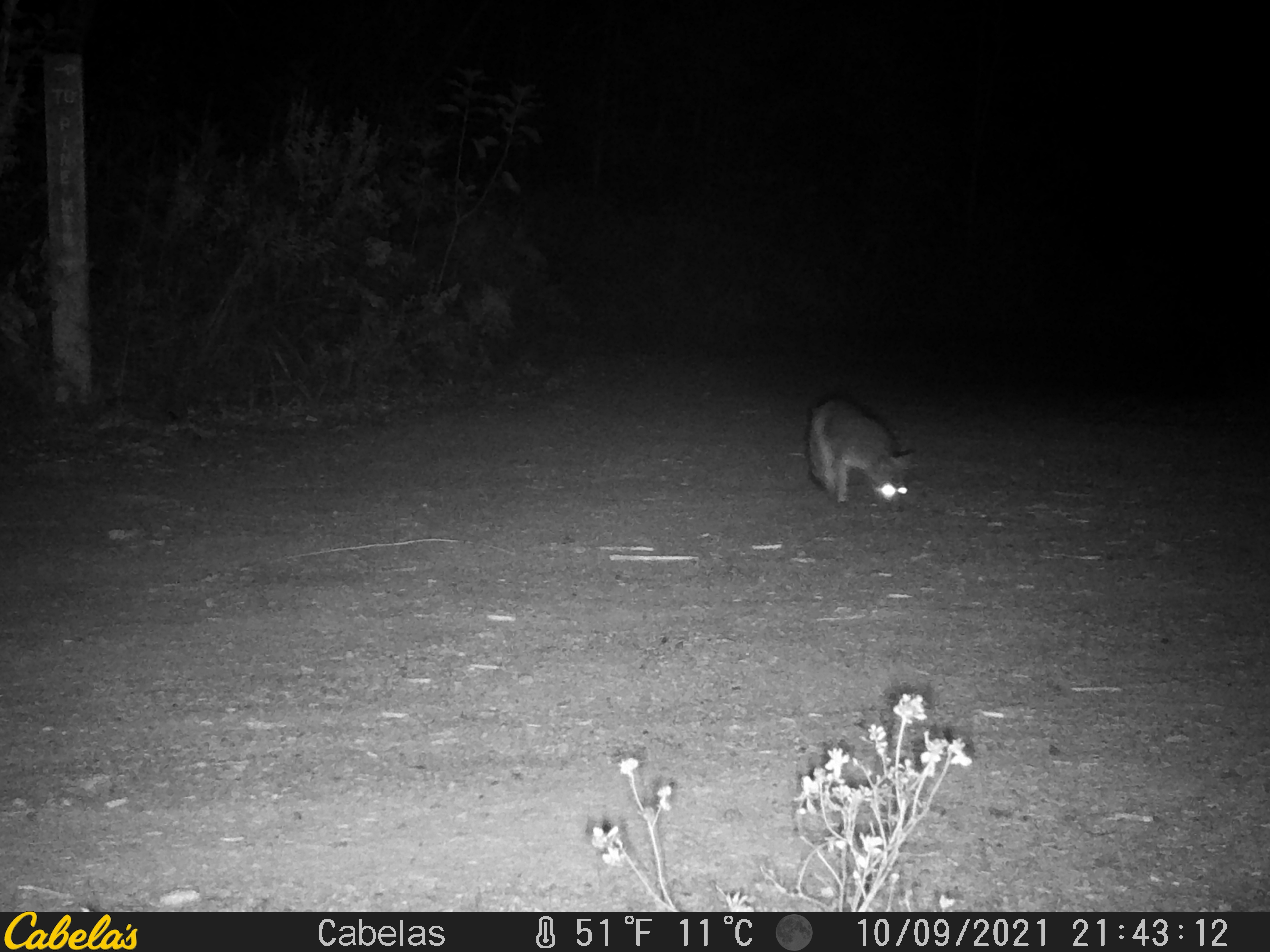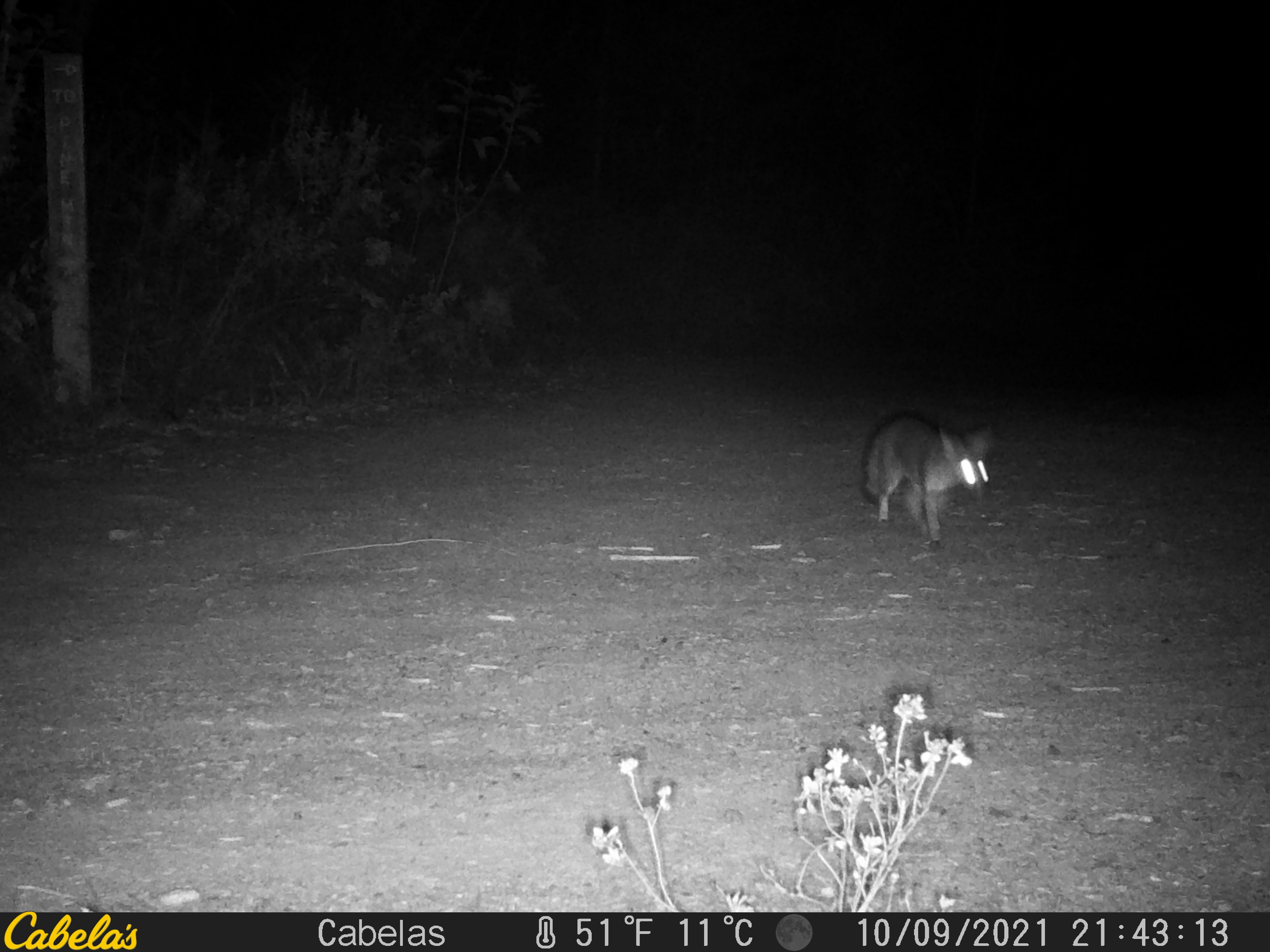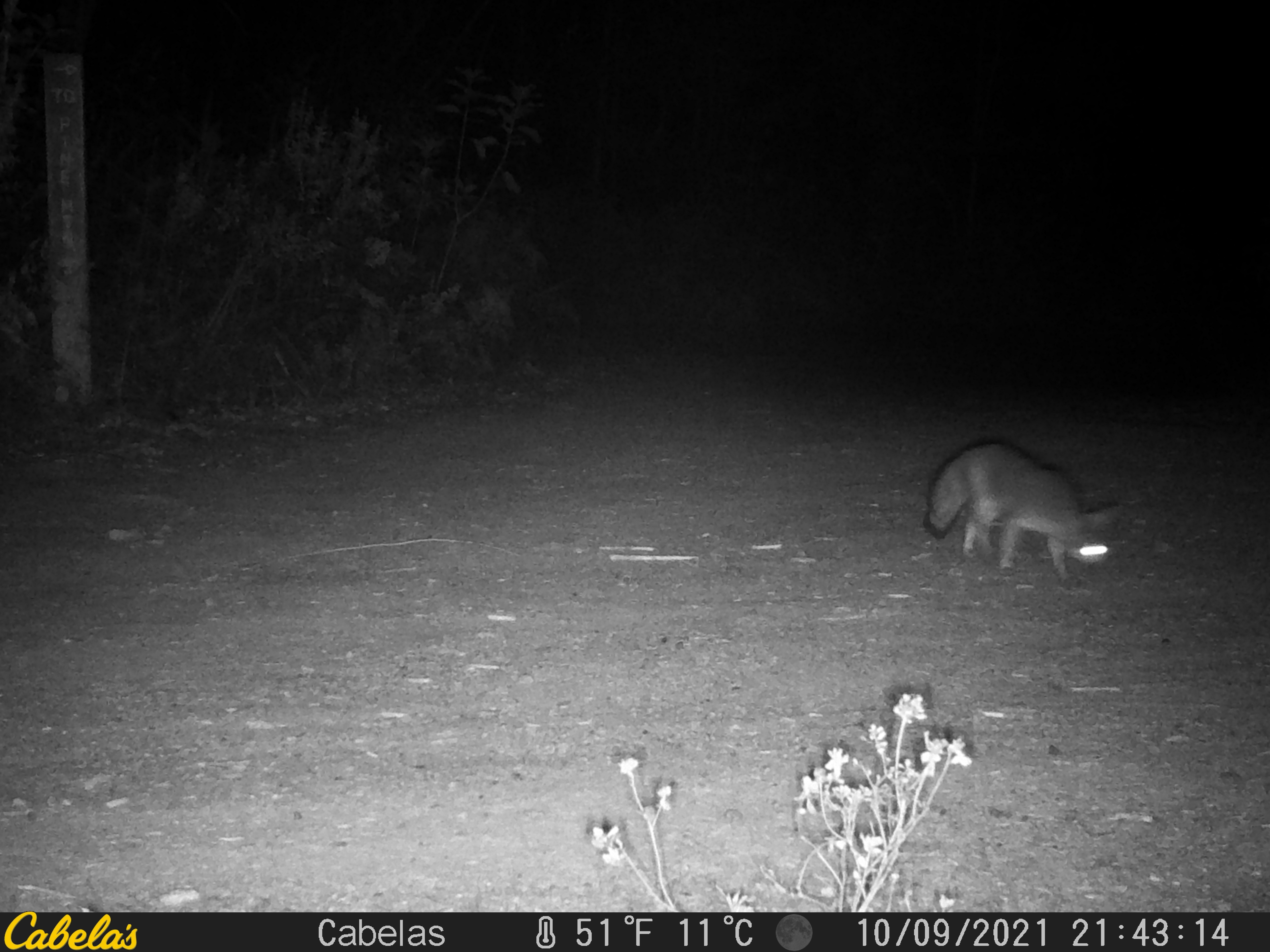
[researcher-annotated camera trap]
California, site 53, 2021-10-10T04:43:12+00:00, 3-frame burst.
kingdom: Animalia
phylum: Chordata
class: Mammalia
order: Carnivora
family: Canidae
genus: Urocyon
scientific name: Urocyon cinereoargenteus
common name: gray fox